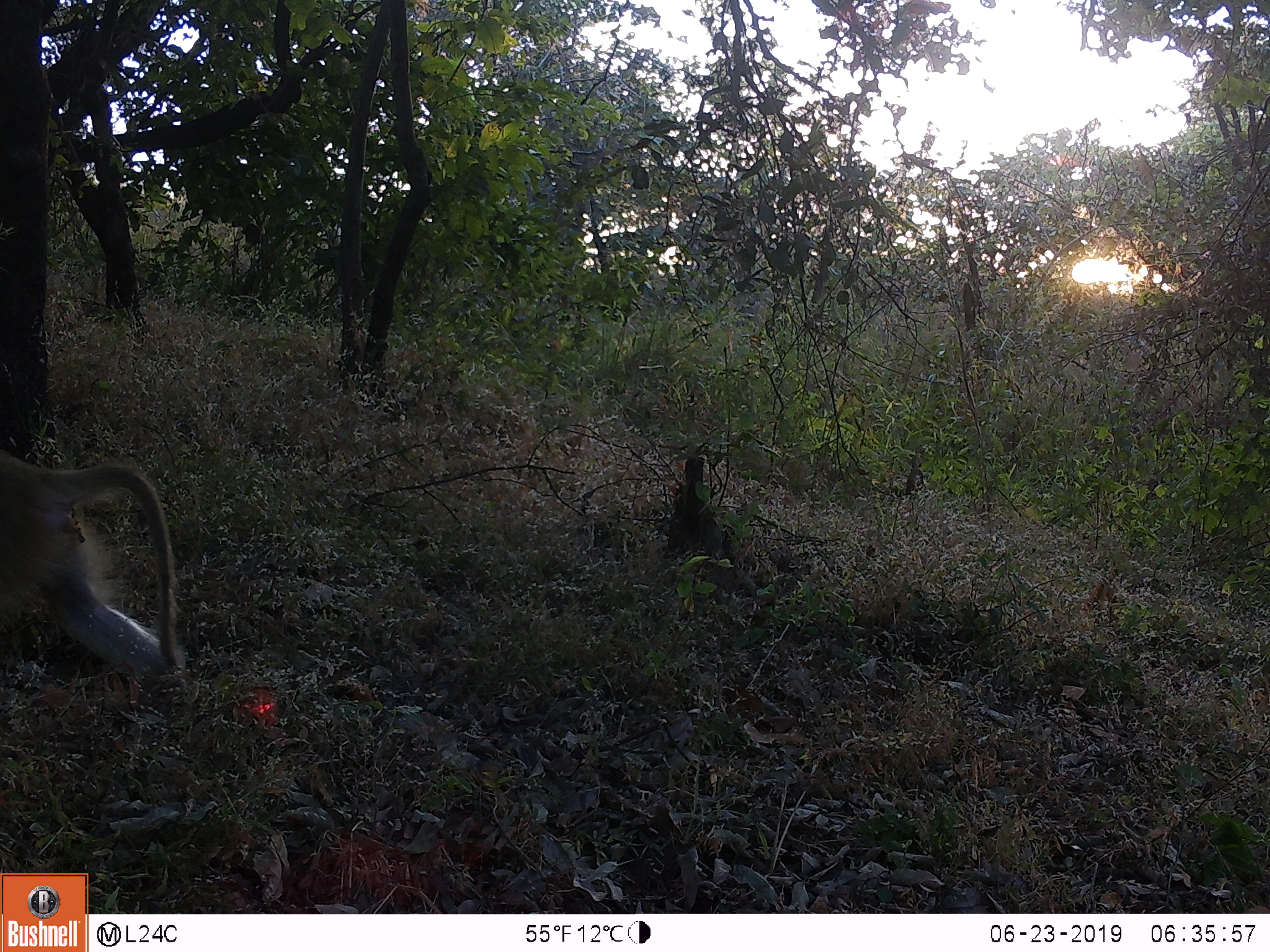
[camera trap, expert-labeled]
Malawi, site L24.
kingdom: Animalia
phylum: Chordata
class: Mammalia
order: Primates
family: Cercopithecidae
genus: Papio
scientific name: Papio cynocephalus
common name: yellow baboon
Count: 1.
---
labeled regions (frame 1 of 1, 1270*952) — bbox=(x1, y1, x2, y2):
yellow baboon: bbox=(0, 449, 193, 688)